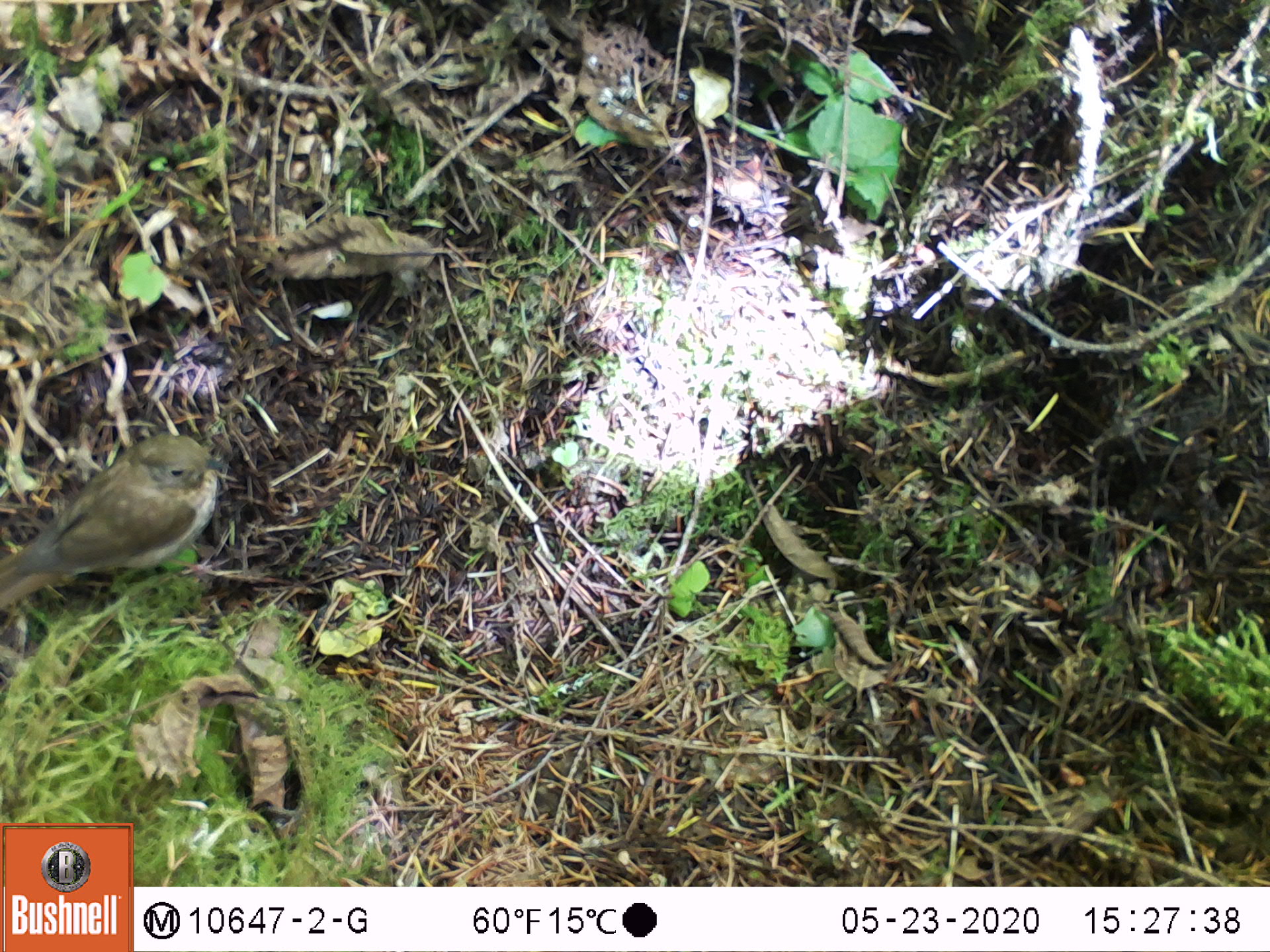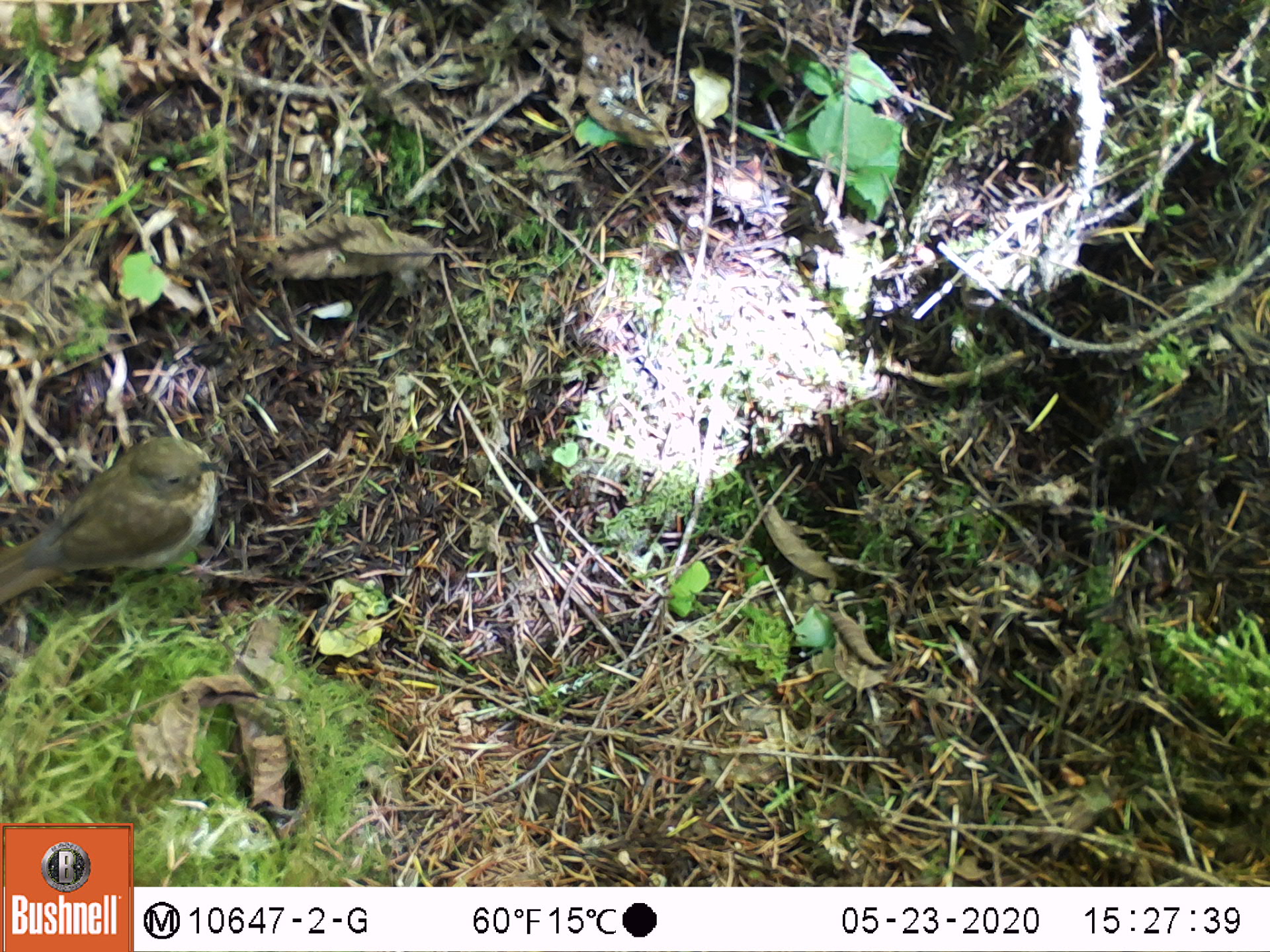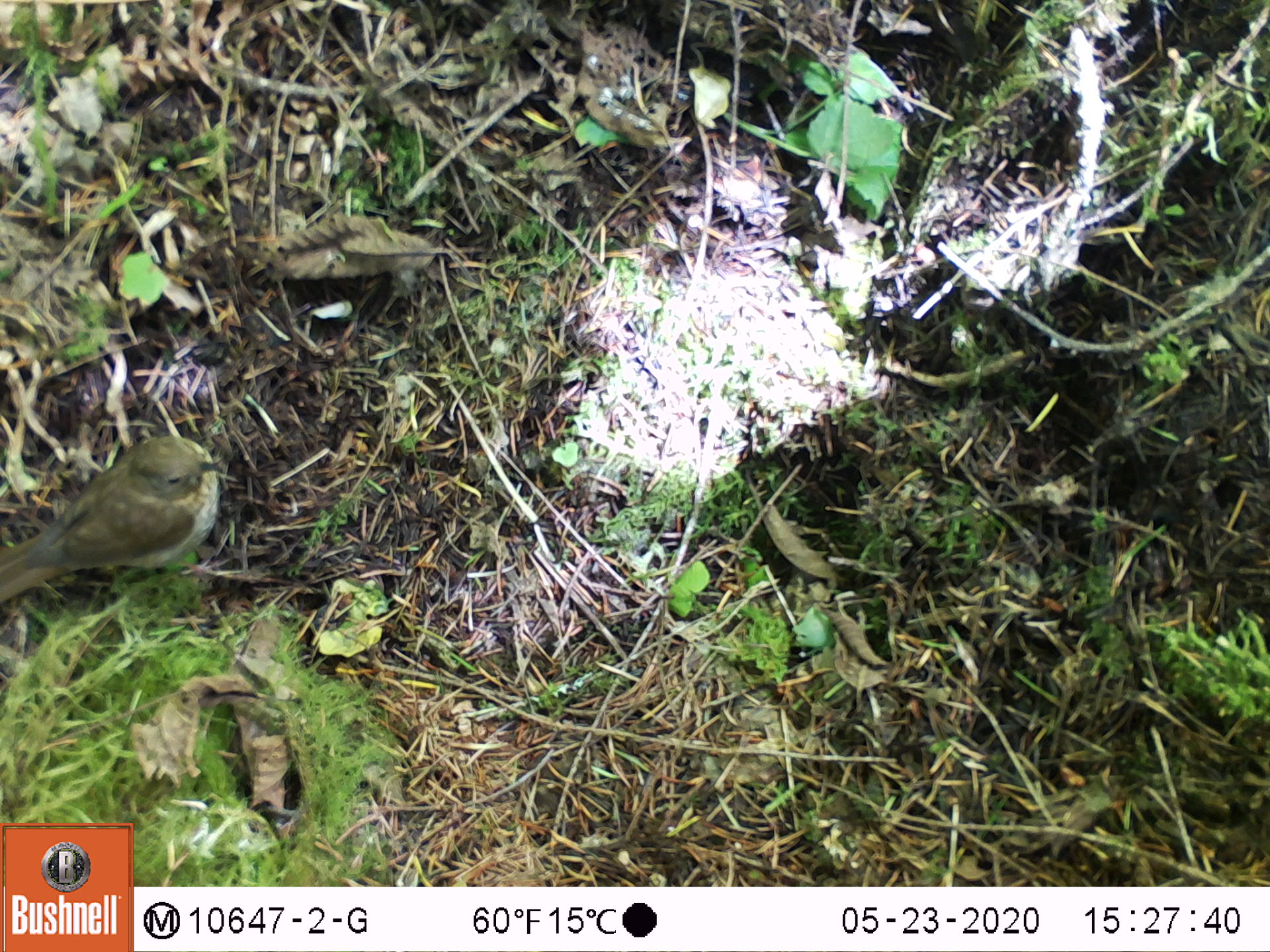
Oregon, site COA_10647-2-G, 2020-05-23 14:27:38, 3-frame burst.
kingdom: Animalia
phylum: Chordata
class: Aves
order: Passeriformes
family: Turdidae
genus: Catharus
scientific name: Catharus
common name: brown thrushes and nightingale-thrushes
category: catharus species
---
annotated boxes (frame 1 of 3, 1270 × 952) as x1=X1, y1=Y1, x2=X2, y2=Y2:
catharus species: x1=1, y1=426, x2=237, y2=612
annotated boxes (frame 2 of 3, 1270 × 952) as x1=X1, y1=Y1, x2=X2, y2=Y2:
catharus species: x1=0, y1=425, x2=243, y2=611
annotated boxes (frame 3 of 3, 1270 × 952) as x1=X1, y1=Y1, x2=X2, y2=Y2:
catharus species: x1=0, y1=430, x2=232, y2=609